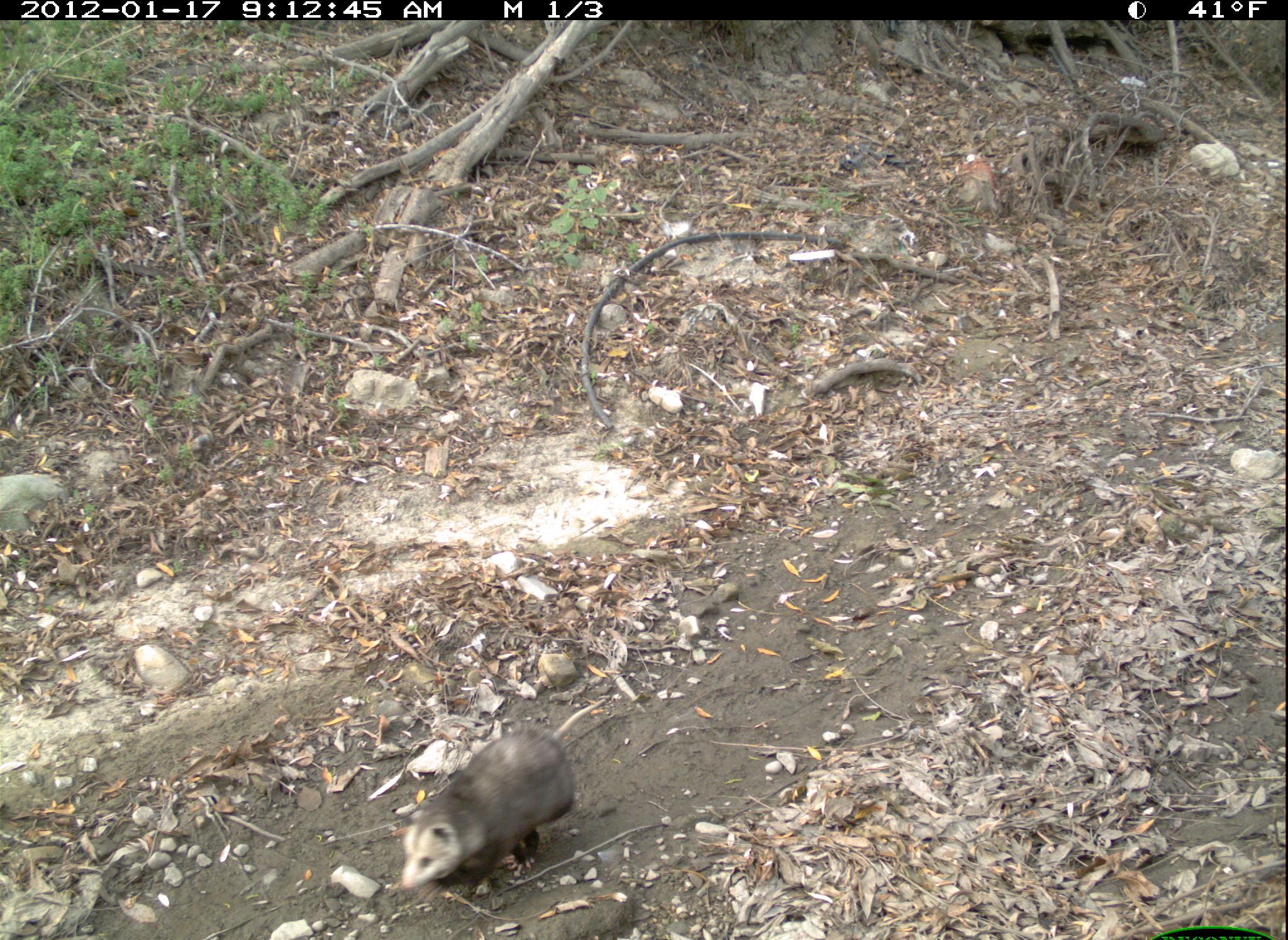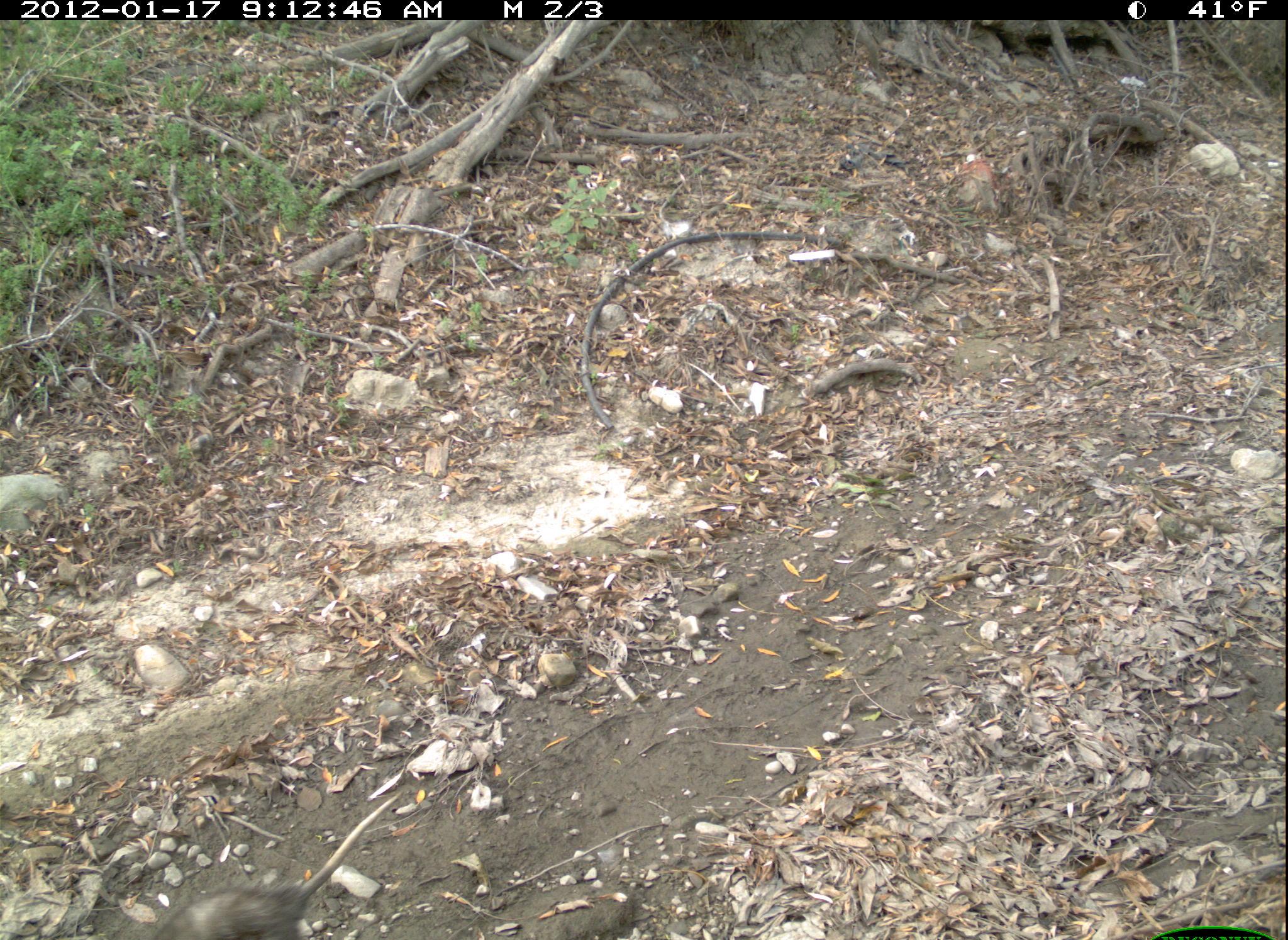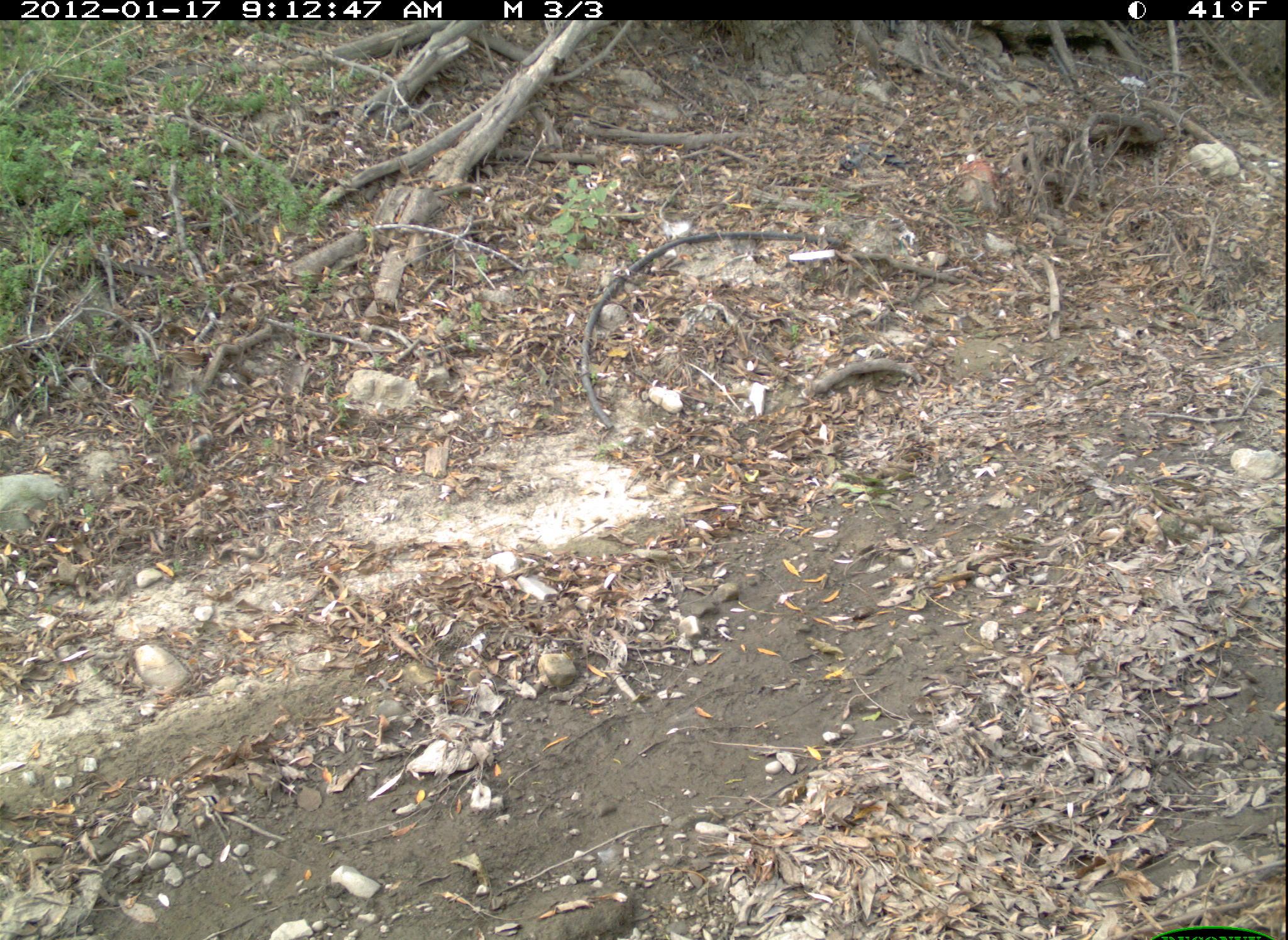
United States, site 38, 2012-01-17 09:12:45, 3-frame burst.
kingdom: Animalia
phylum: Chordata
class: Mammalia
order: Didelphimorphia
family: Didelphidae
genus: Didelphis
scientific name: Didelphis virginiana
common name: virginia opossum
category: opossum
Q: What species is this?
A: Opossum (virginia opossum) (Didelphis virginiana).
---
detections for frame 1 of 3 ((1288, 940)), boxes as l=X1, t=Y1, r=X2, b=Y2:
opossum: l=370, t=696, r=625, b=894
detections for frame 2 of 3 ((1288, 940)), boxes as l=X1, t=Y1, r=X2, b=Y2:
opossum: l=132, t=807, r=402, b=940